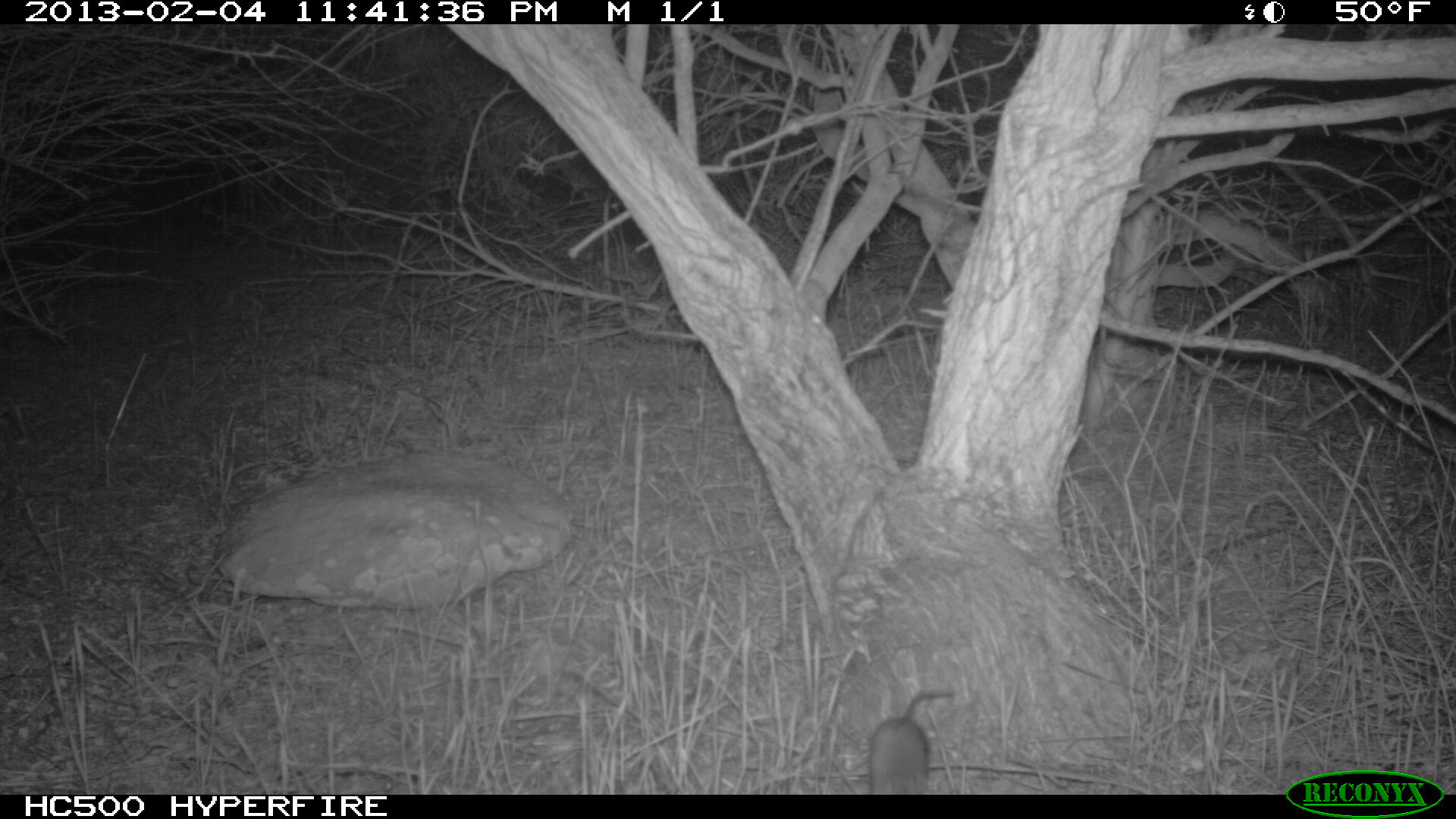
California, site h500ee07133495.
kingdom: Animalia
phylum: Chordata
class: Mammalia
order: Rodentia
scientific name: Rodentia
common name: rodent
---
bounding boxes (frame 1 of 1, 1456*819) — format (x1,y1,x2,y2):
rodent: (869,688,955,795)